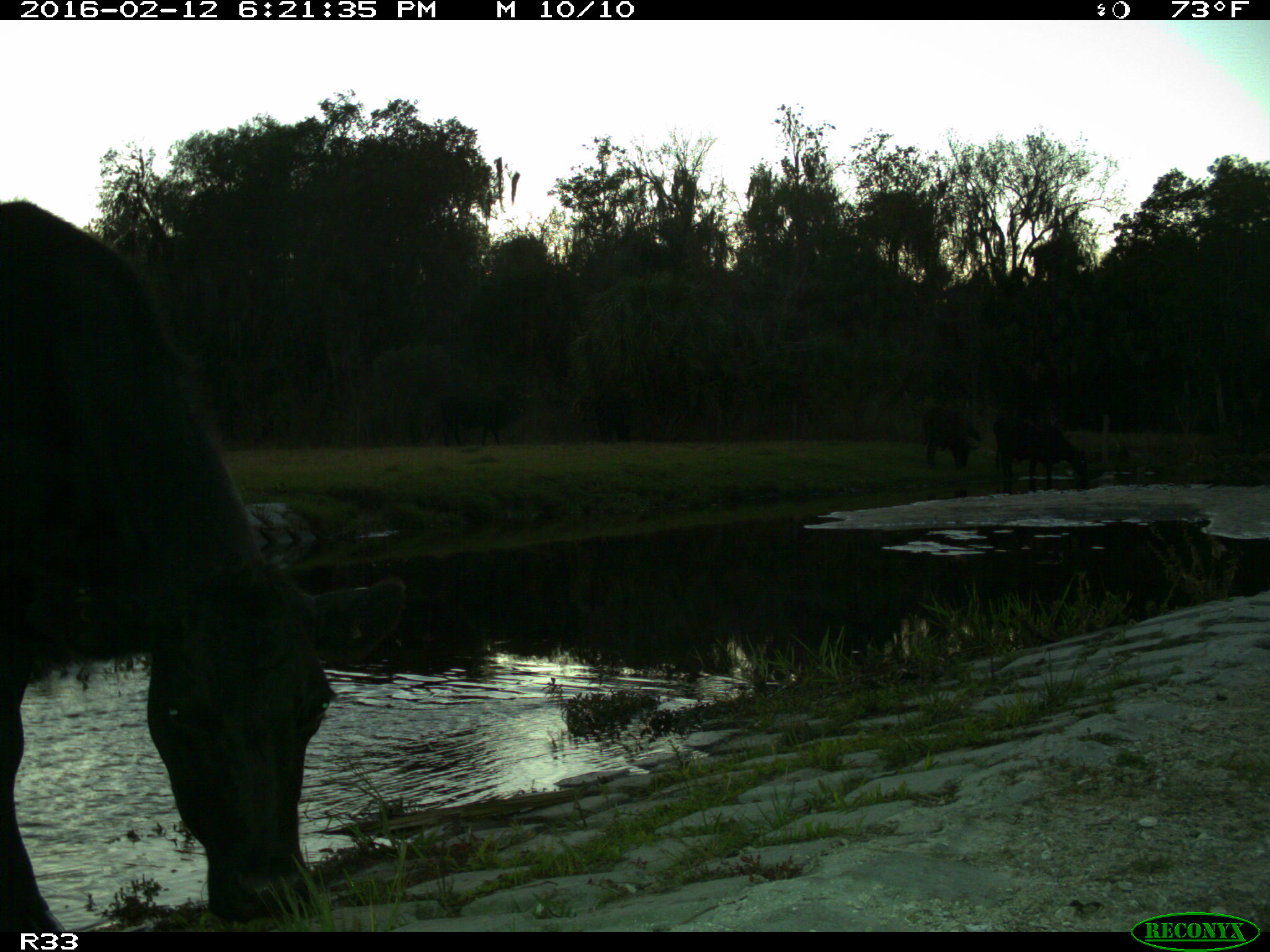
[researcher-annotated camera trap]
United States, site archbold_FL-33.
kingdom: Animalia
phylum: Chordata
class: Mammalia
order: Artiodactyla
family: Bovidae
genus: Bos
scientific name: Bos taurus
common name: domestic cow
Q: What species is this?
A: Bos taurus (domestic cow).